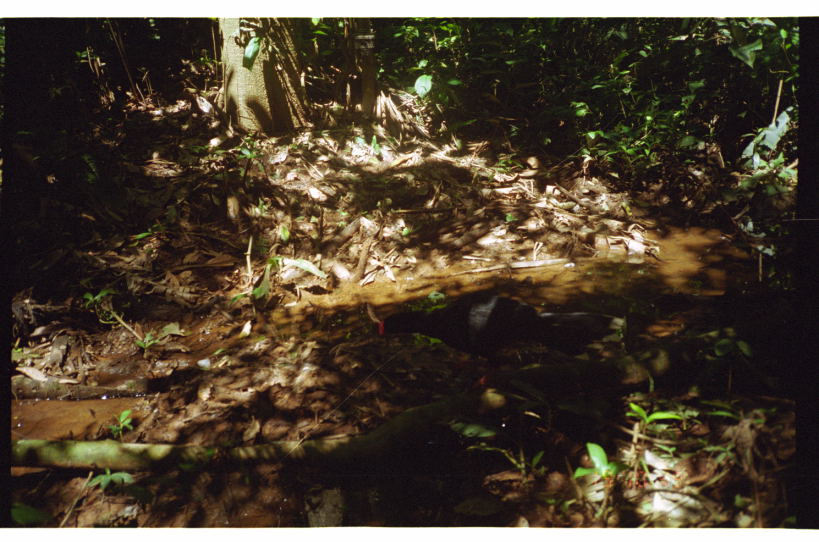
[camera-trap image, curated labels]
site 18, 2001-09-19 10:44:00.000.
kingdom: Animalia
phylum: Chordata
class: Aves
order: Galliformes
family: Cracidae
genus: Mitu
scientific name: Mitu tuberosum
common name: razor-billed curassow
Mitu tuberosum (razor-billed curassow).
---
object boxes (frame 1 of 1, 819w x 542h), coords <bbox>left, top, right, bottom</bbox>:
mitu tuberosum: <bbox>269, 394, 554, 527</bbox>; <bbox>375, 288, 628, 392</bbox>